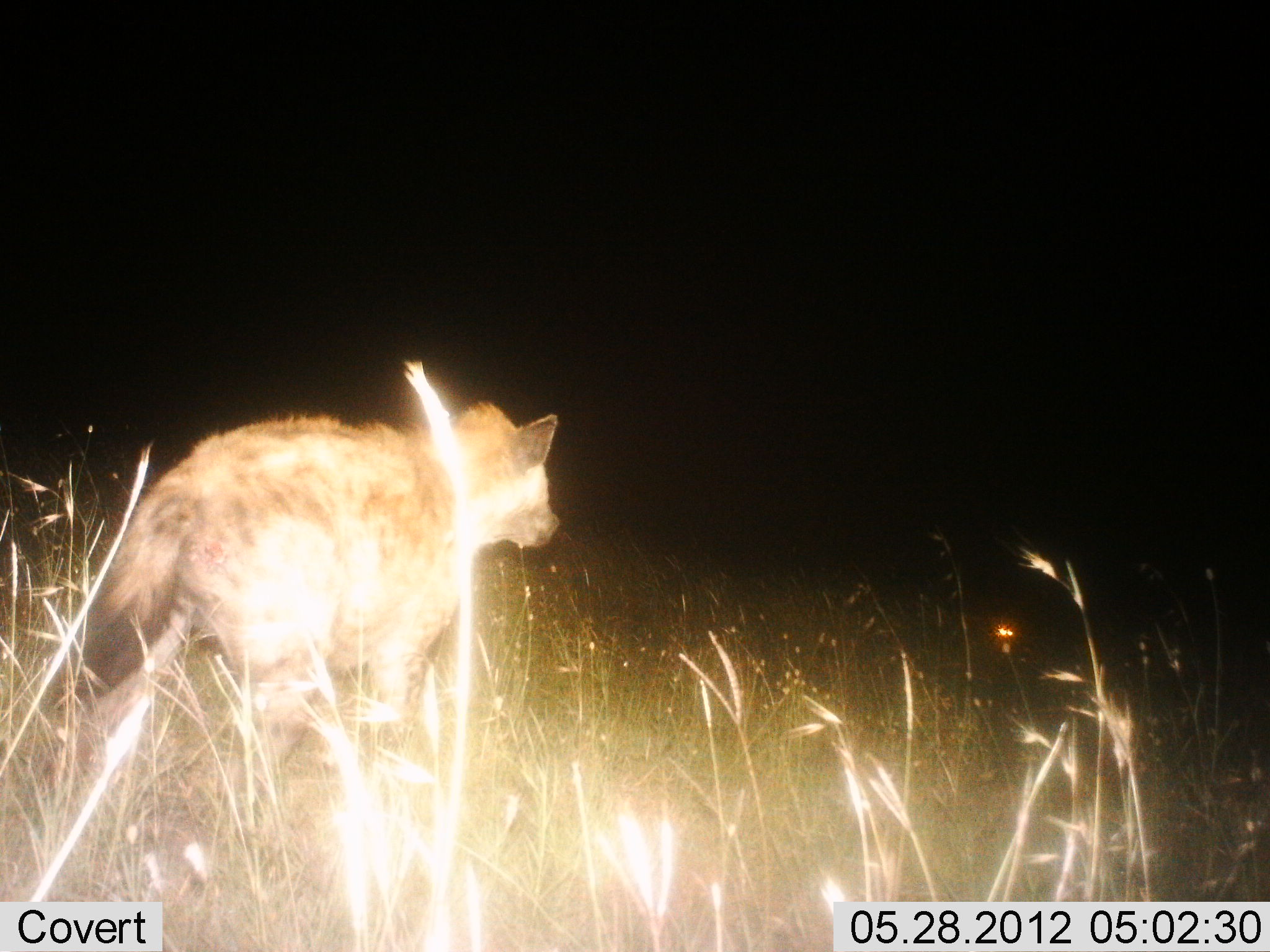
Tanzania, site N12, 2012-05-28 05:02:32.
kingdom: Animalia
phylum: Chordata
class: Mammalia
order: Carnivora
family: Hyaenidae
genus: Crocuta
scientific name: Crocuta crocuta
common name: spotted hyena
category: hyenaspotted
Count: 1.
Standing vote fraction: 20%.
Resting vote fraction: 0%.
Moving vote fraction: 70%.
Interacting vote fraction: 0%.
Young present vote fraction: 0%.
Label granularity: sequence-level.